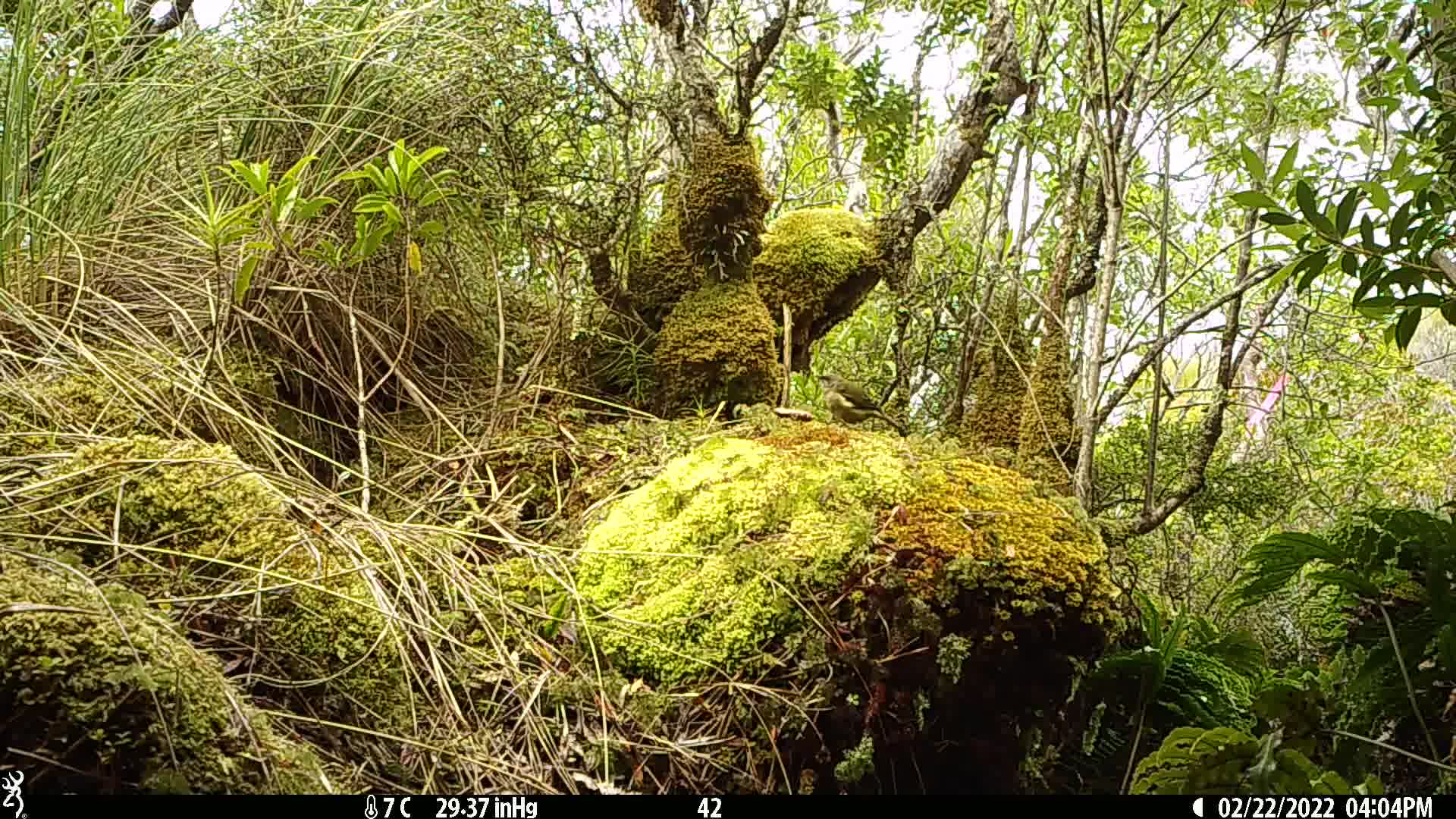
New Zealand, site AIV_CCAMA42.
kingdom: Animalia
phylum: Chordata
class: Aves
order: Passeriformes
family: Meliphagidae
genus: Anthornis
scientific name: Anthornis melanura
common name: new zealand bellbird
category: bellbird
Bellbird (new zealand bellbird) (Anthornis melanura).